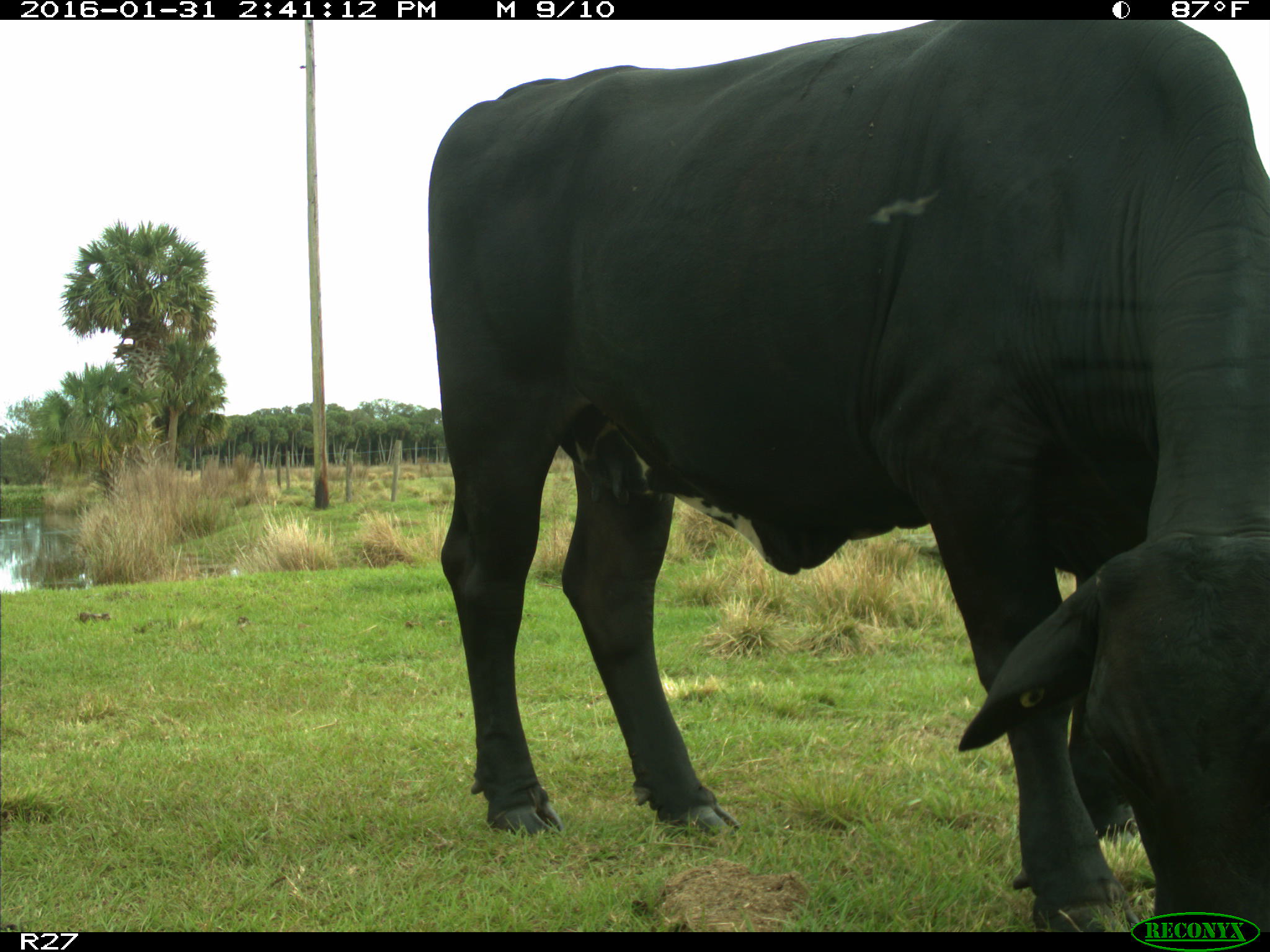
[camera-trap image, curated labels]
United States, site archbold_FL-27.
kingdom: Animalia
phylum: Chordata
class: Mammalia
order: Artiodactyla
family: Bovidae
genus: Bos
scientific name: Bos taurus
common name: domestic cow